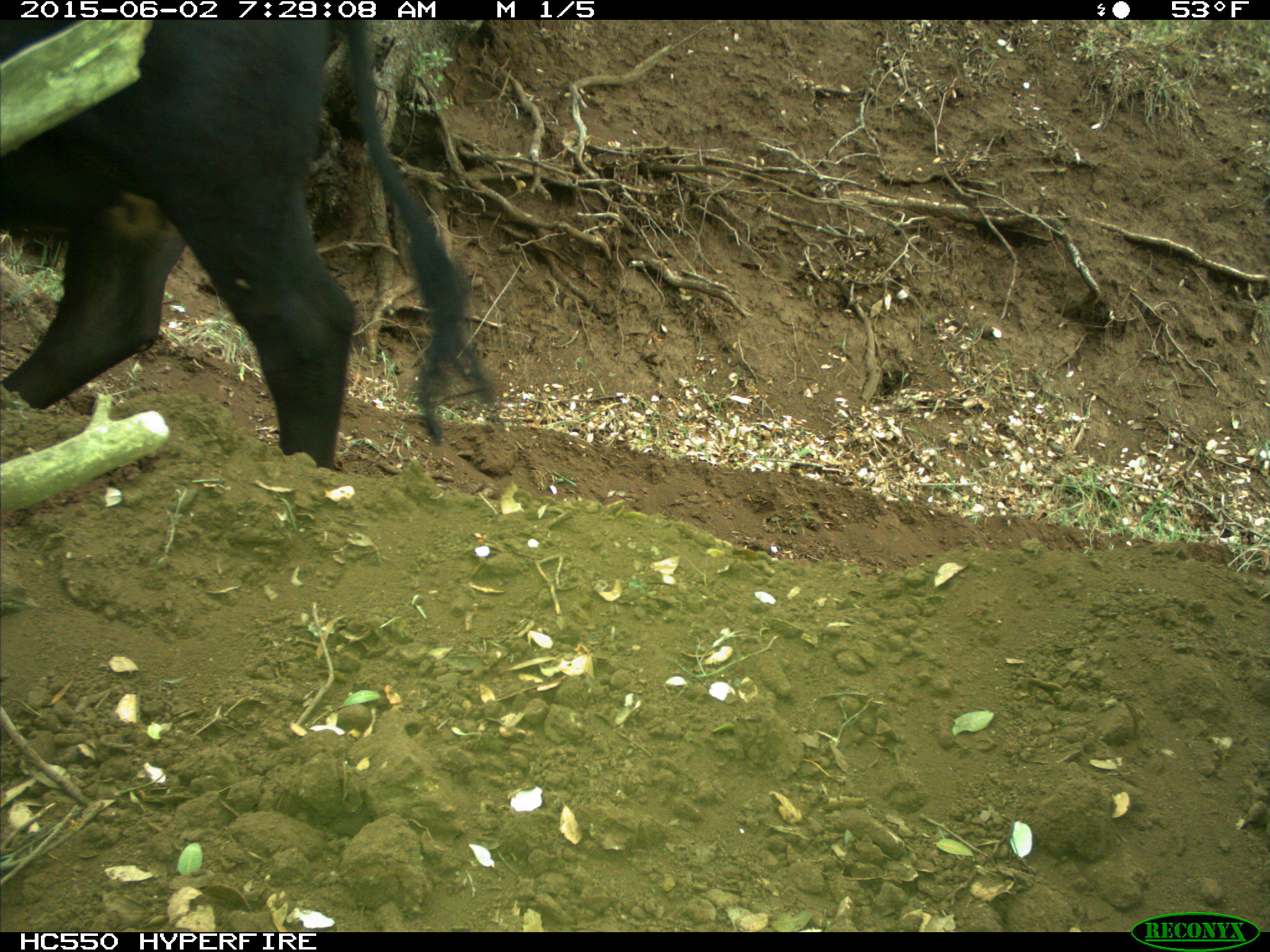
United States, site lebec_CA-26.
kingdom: Animalia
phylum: Chordata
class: Mammalia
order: Artiodactyla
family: Bovidae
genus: Bos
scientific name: Bos taurus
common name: domestic cow